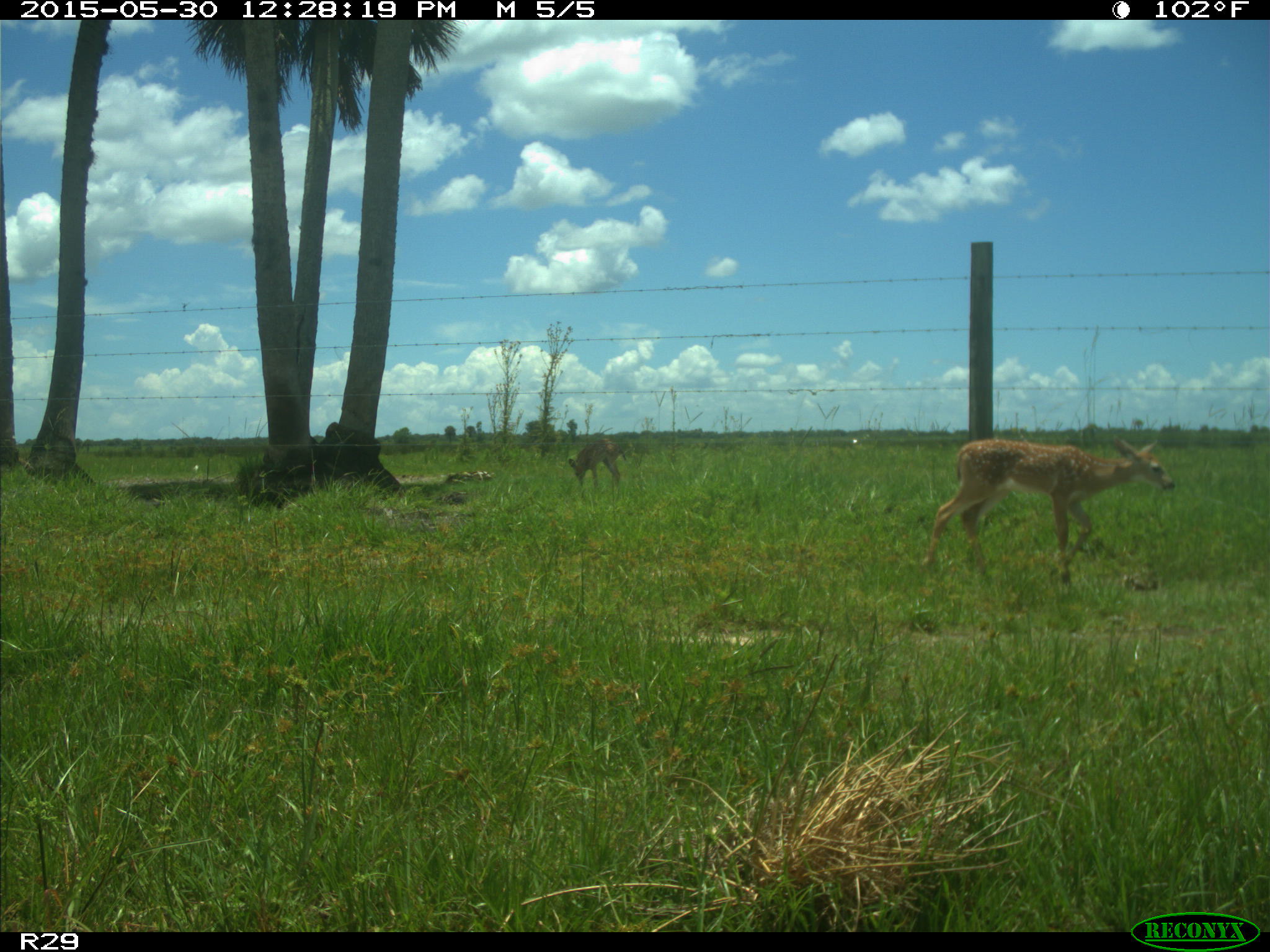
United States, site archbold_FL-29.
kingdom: Animalia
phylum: Chordata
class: Mammalia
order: Artiodactyla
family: Cervidae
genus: Odocoileus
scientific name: Odocoileus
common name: deer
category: unidentified deer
Unidentified deer (deer) (Odocoileus).